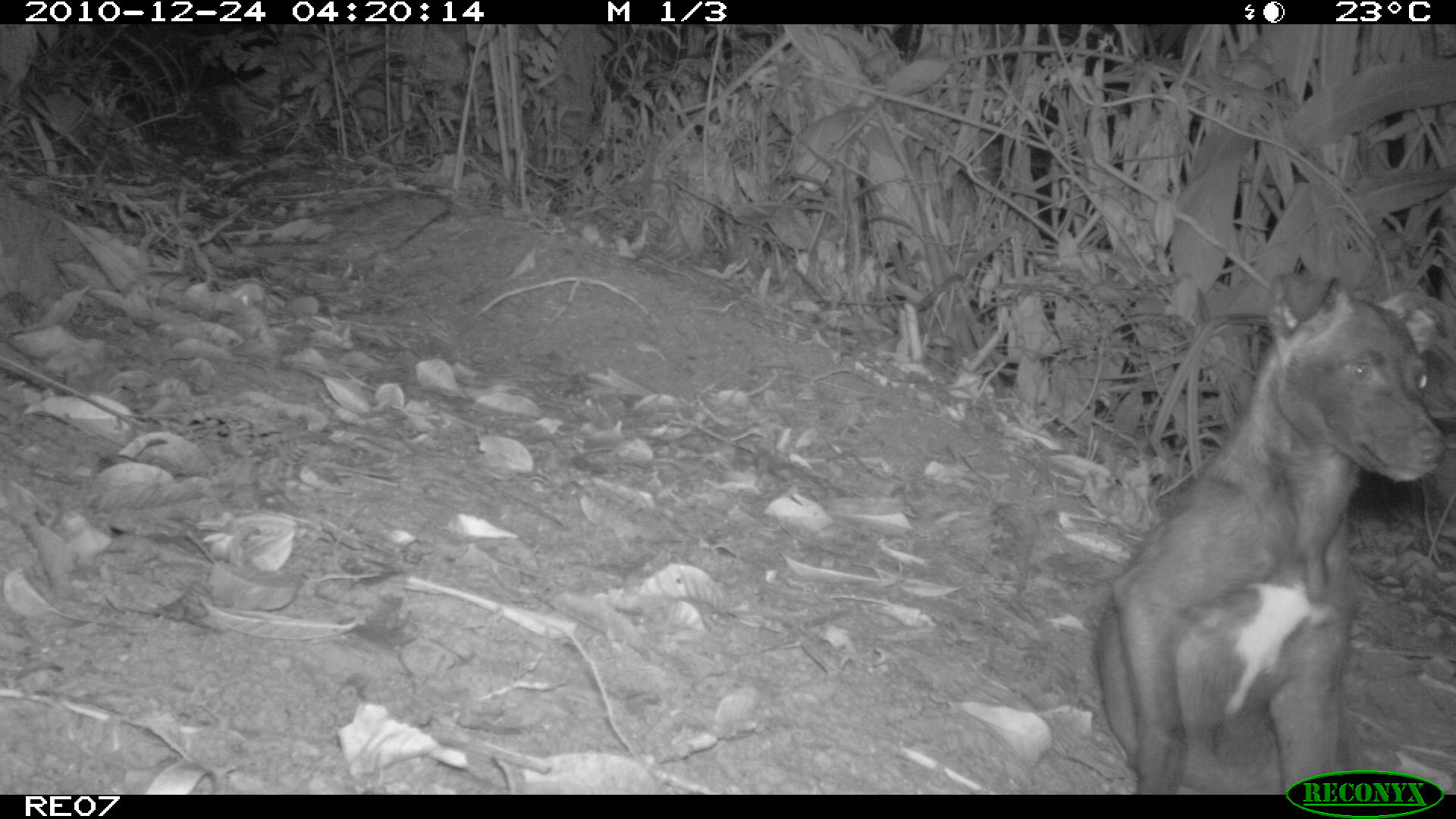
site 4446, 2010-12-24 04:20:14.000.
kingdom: Animalia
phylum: Chordata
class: Mammalia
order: Carnivora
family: Canidae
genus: Canis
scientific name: Canis familiaris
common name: domestic dog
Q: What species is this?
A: Canis familiaris (domestic dog).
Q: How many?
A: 1.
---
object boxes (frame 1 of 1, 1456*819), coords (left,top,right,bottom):
canis familiaris: (1088,269,1444,791)